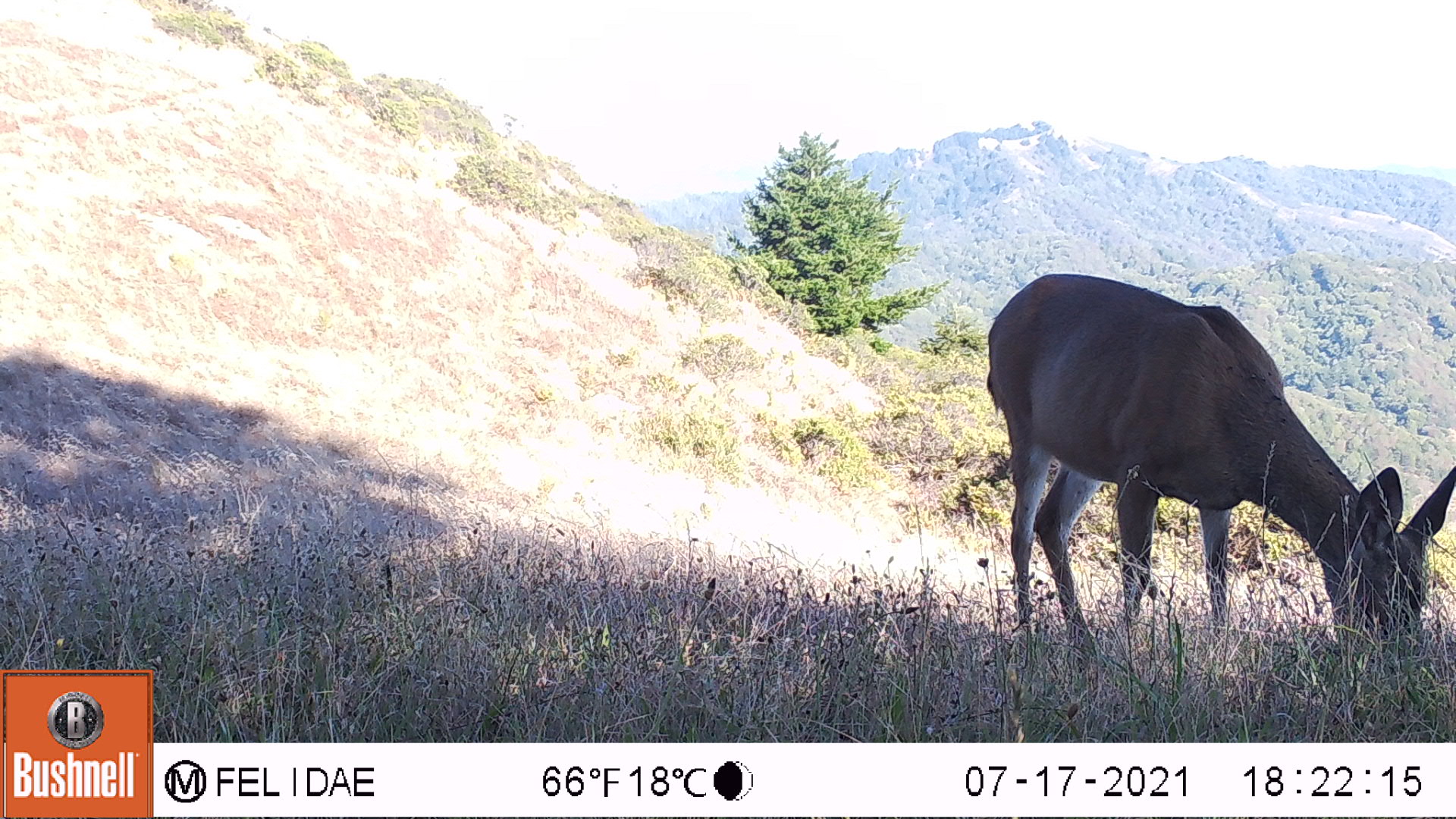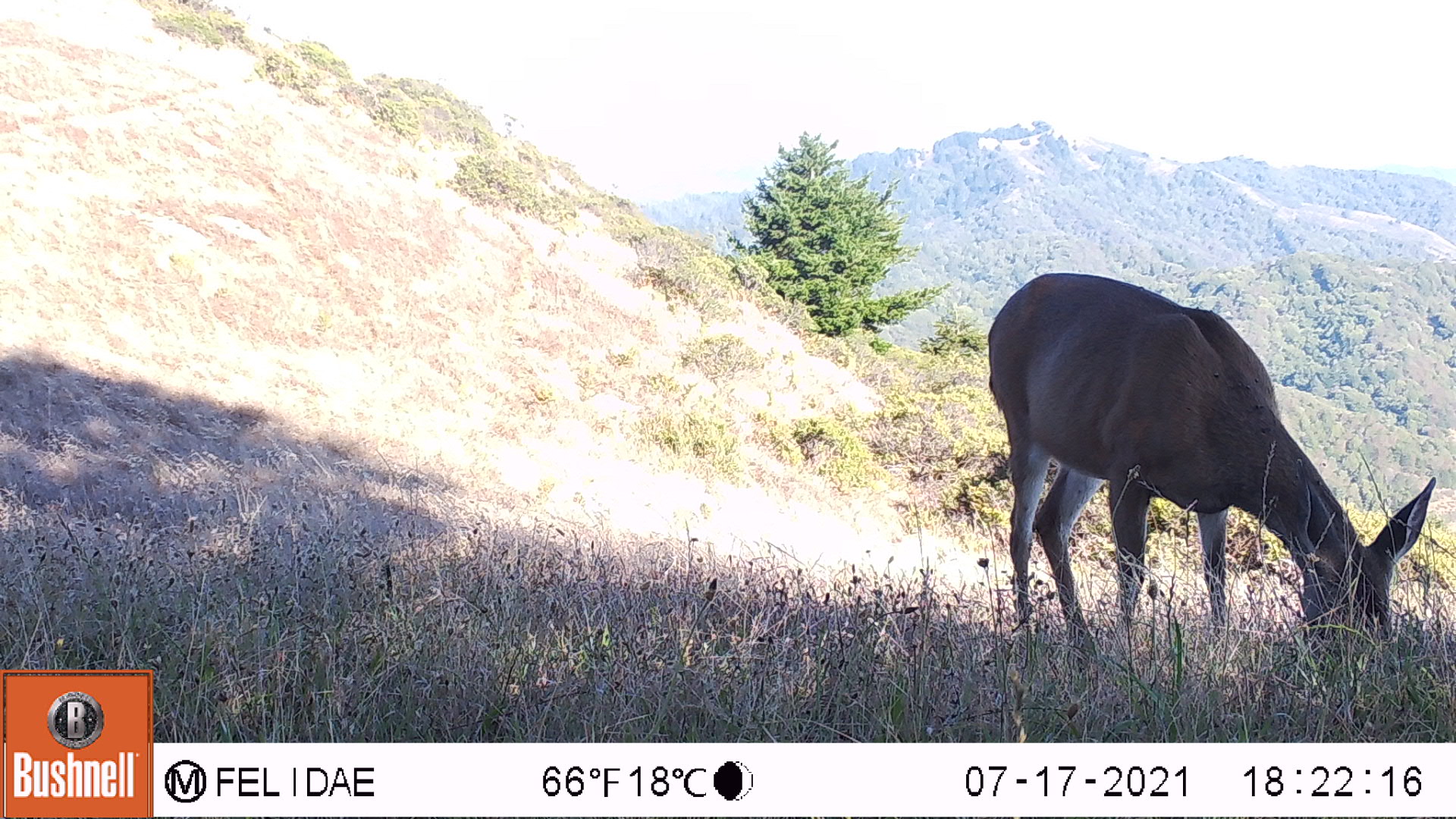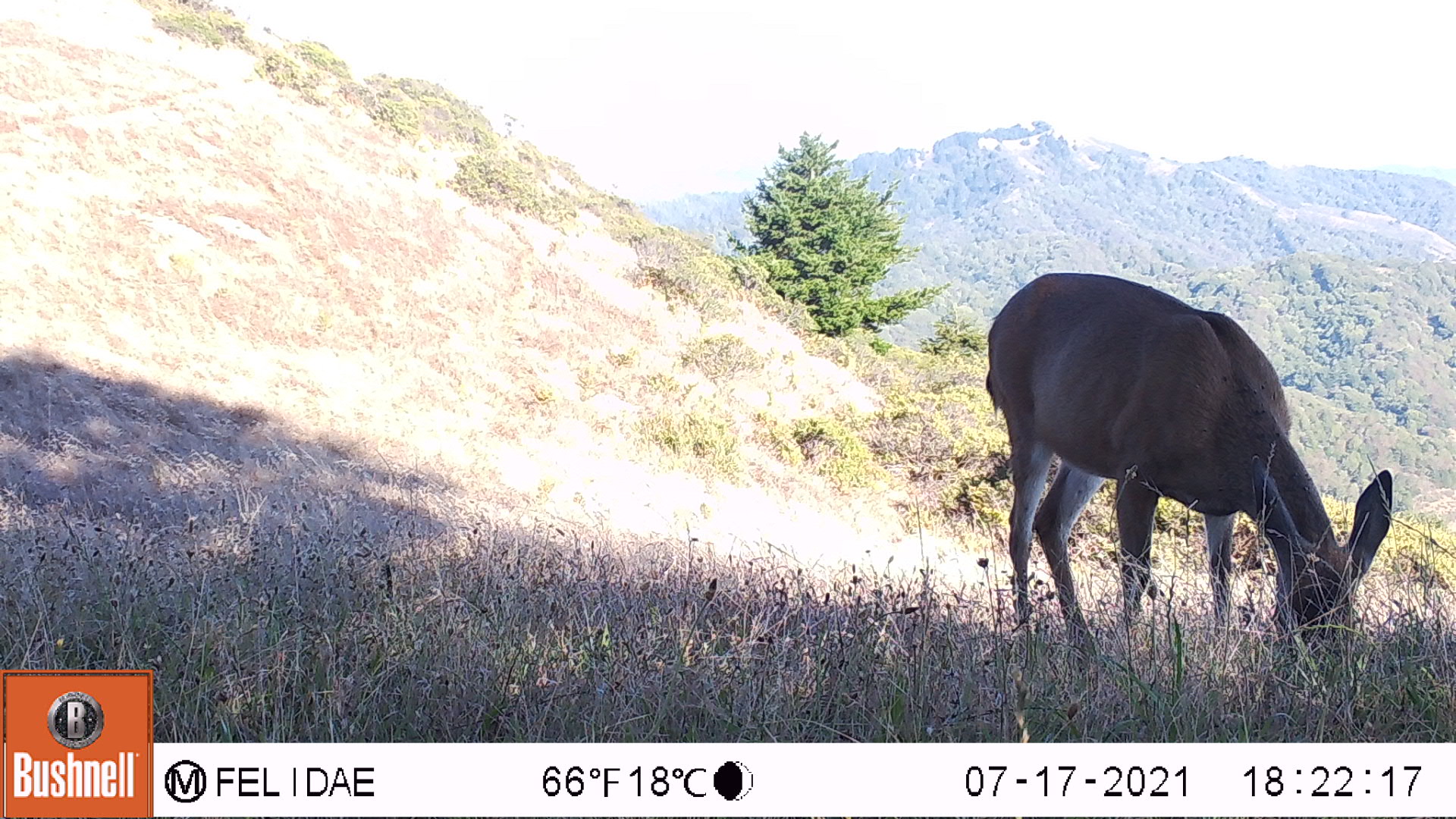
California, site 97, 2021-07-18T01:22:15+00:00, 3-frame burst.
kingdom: Animalia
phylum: Chordata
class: Mammalia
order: Artiodactyla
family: Cervidae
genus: Odocoileus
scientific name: Odocoileus hemionus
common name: mule deer